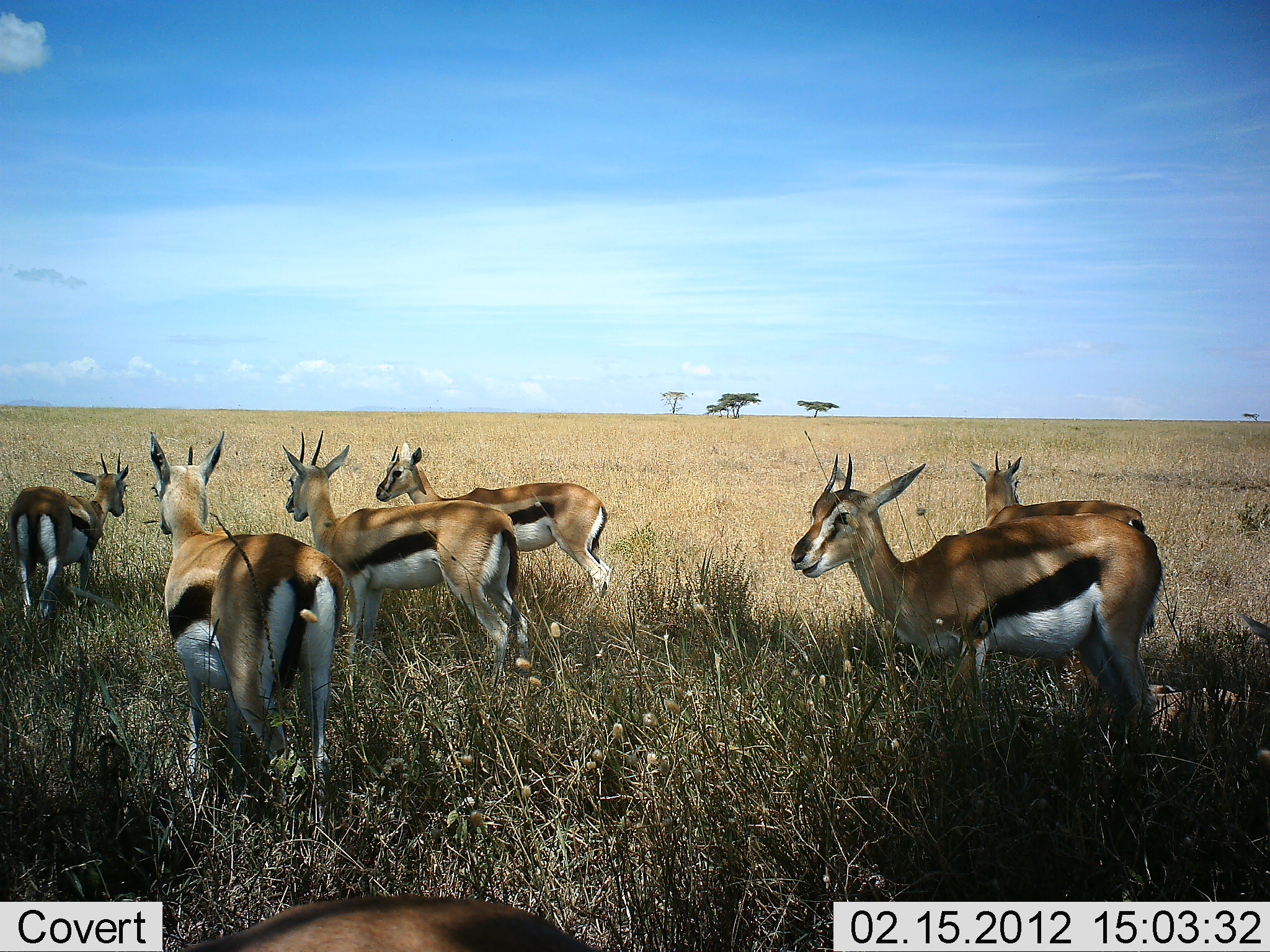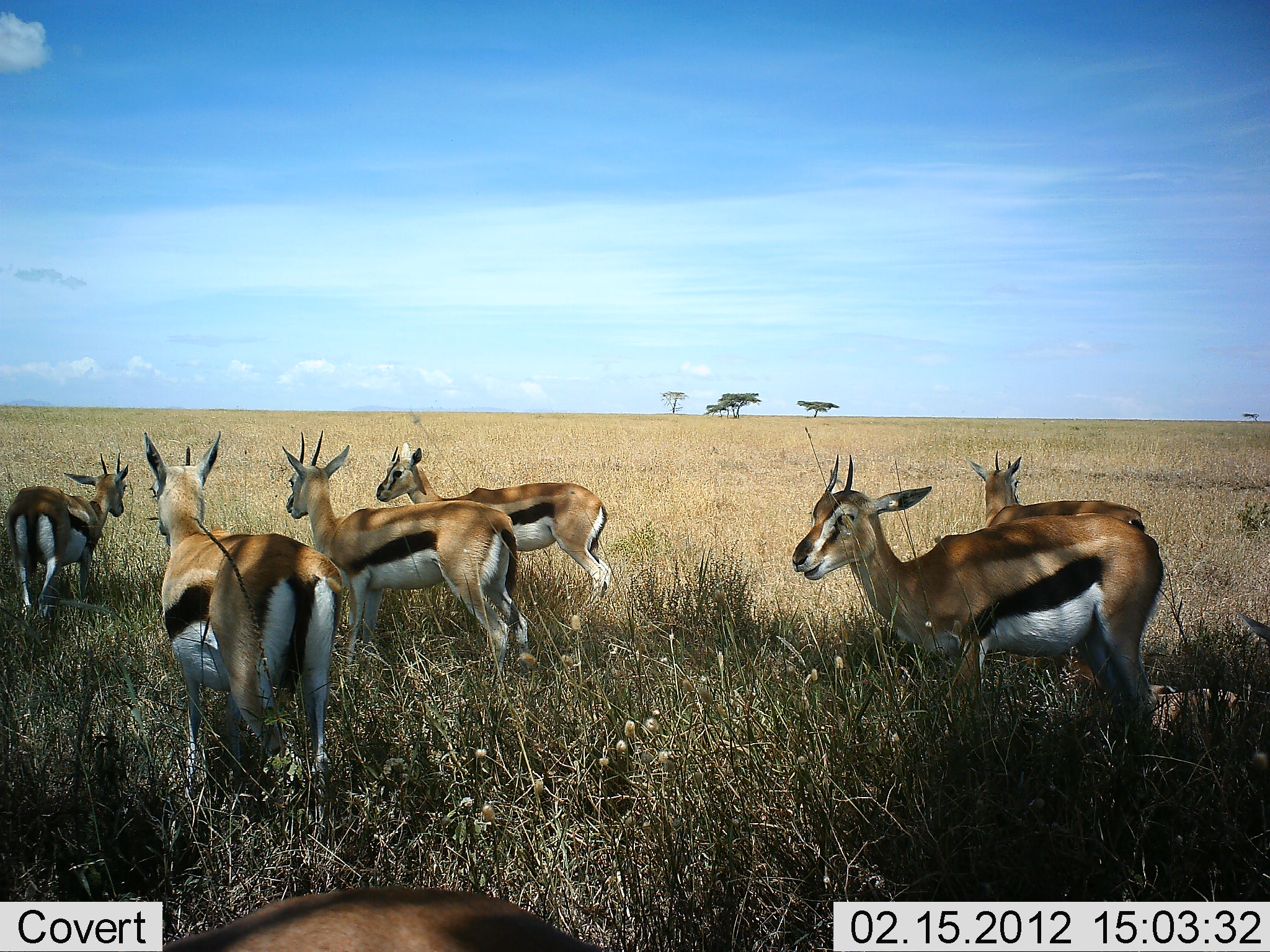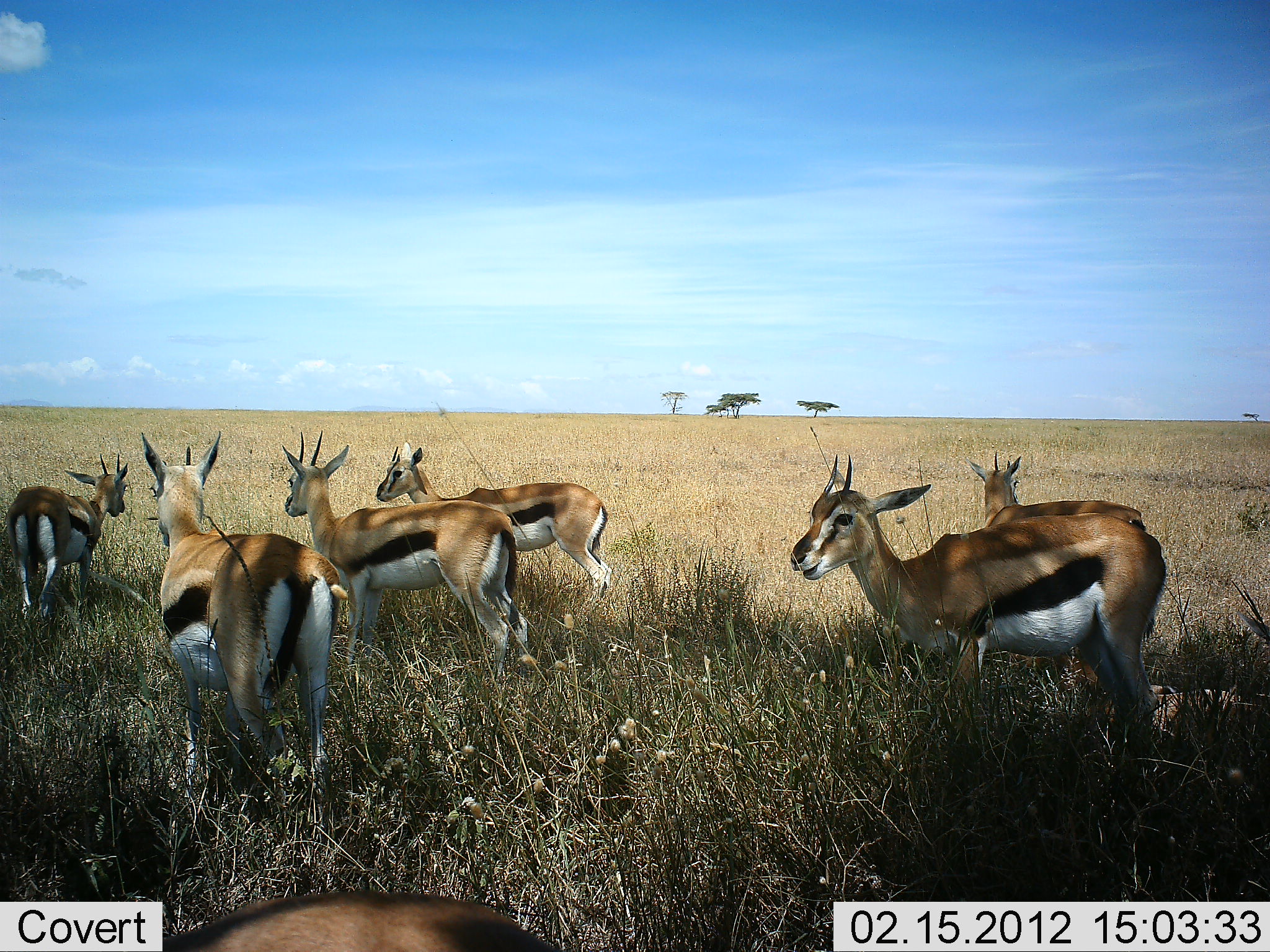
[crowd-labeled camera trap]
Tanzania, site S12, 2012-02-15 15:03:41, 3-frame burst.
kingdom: Animalia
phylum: Chordata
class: Mammalia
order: Artiodactyla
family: Bovidae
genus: Eudorcas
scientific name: Eudorcas thomsonii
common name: thomson's gazelle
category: gazellethomsons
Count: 6.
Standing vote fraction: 83%.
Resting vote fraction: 6%.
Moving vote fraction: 6%.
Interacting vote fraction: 0%.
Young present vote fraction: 6%.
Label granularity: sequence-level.